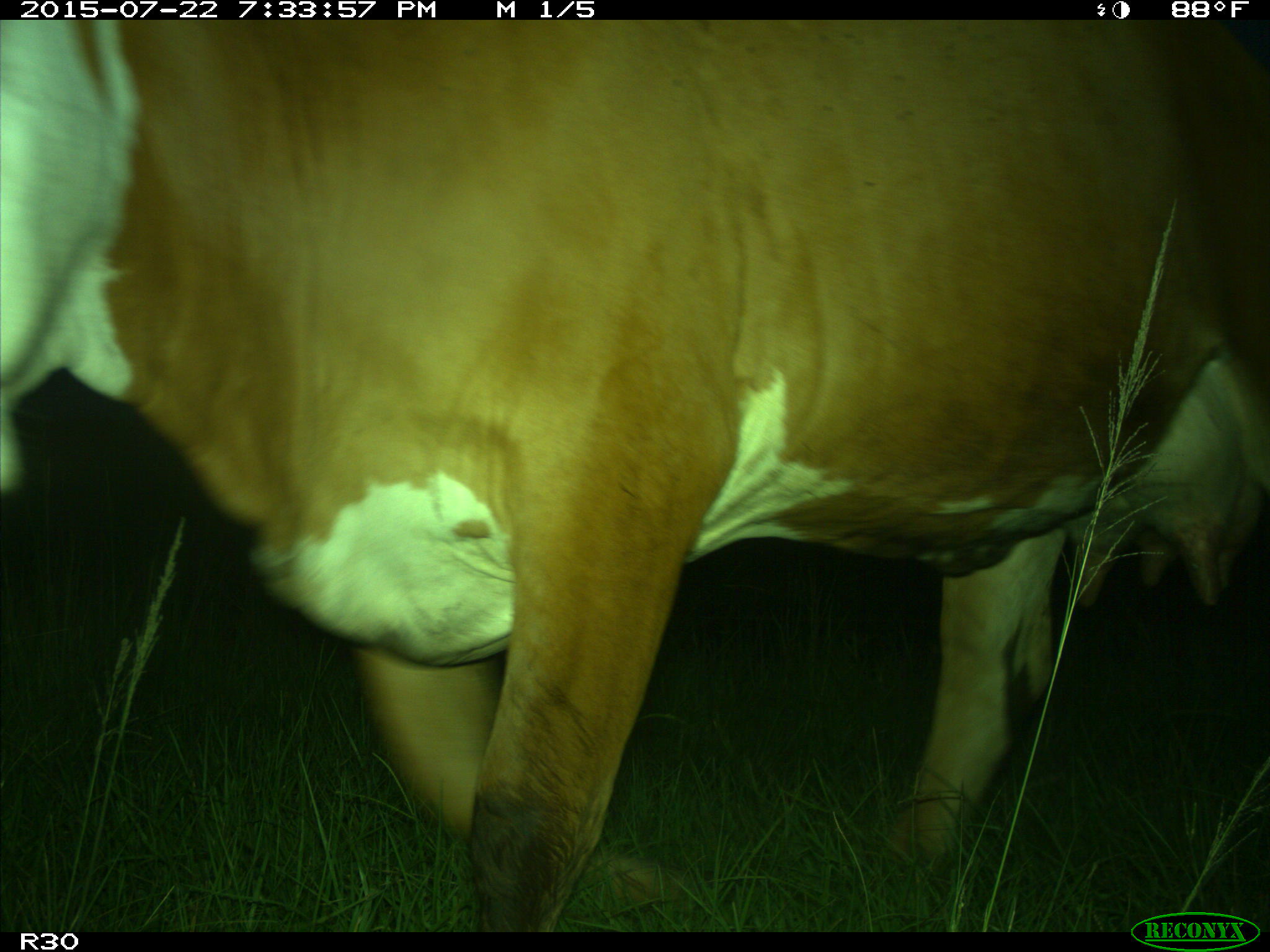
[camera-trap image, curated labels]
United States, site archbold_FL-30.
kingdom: Animalia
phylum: Chordata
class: Mammalia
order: Artiodactyla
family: Bovidae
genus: Bos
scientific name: Bos taurus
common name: domestic cow